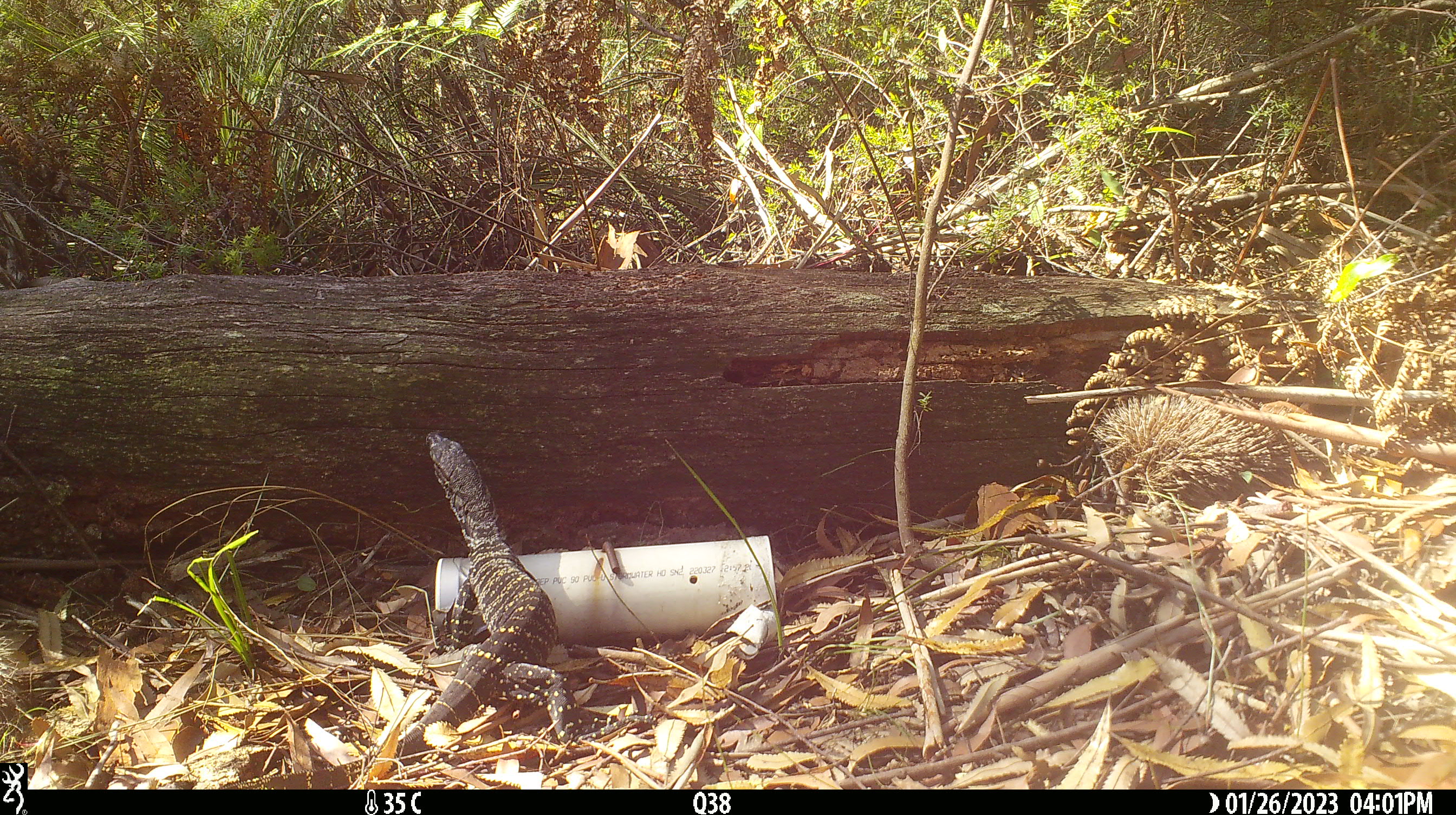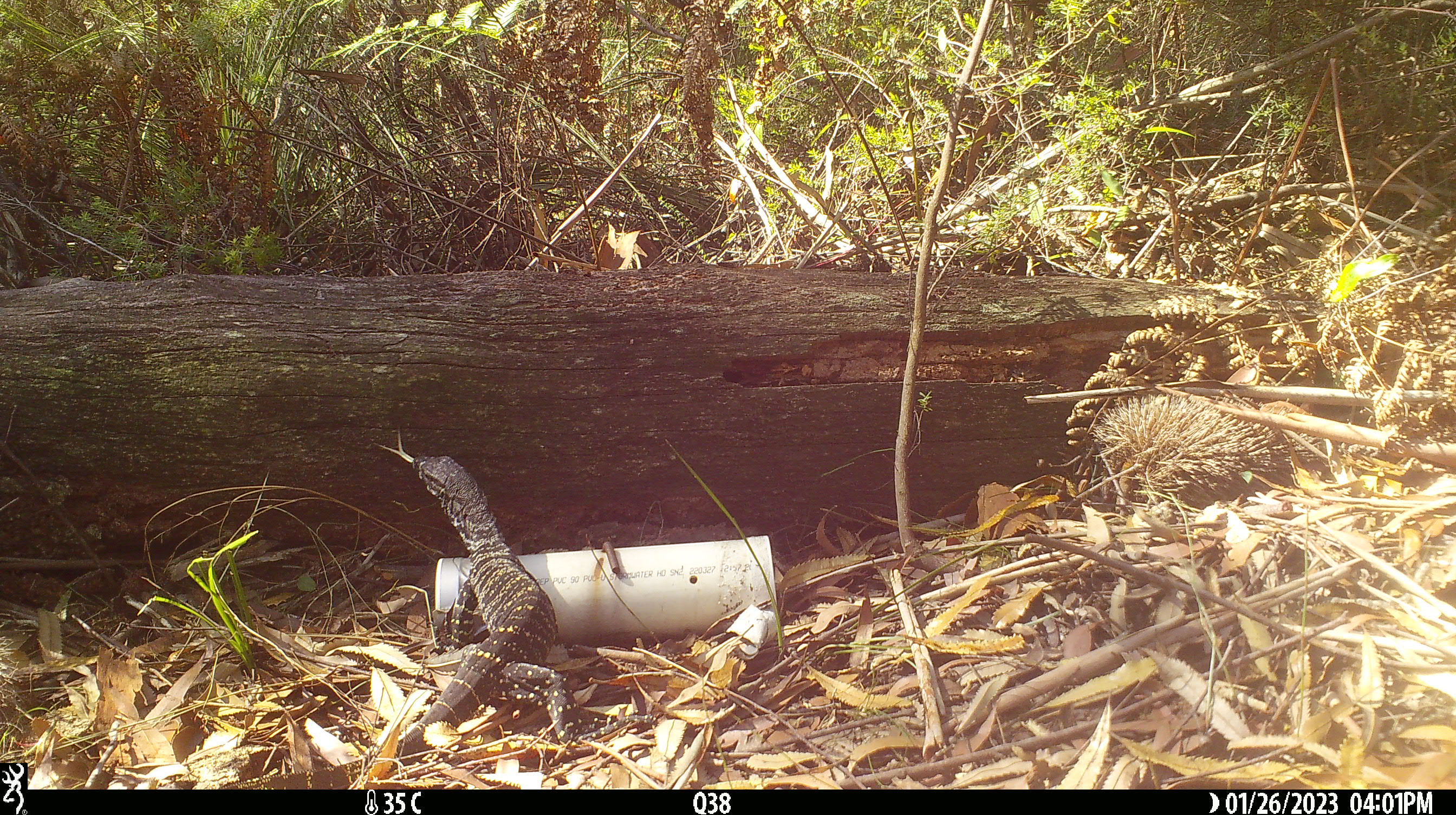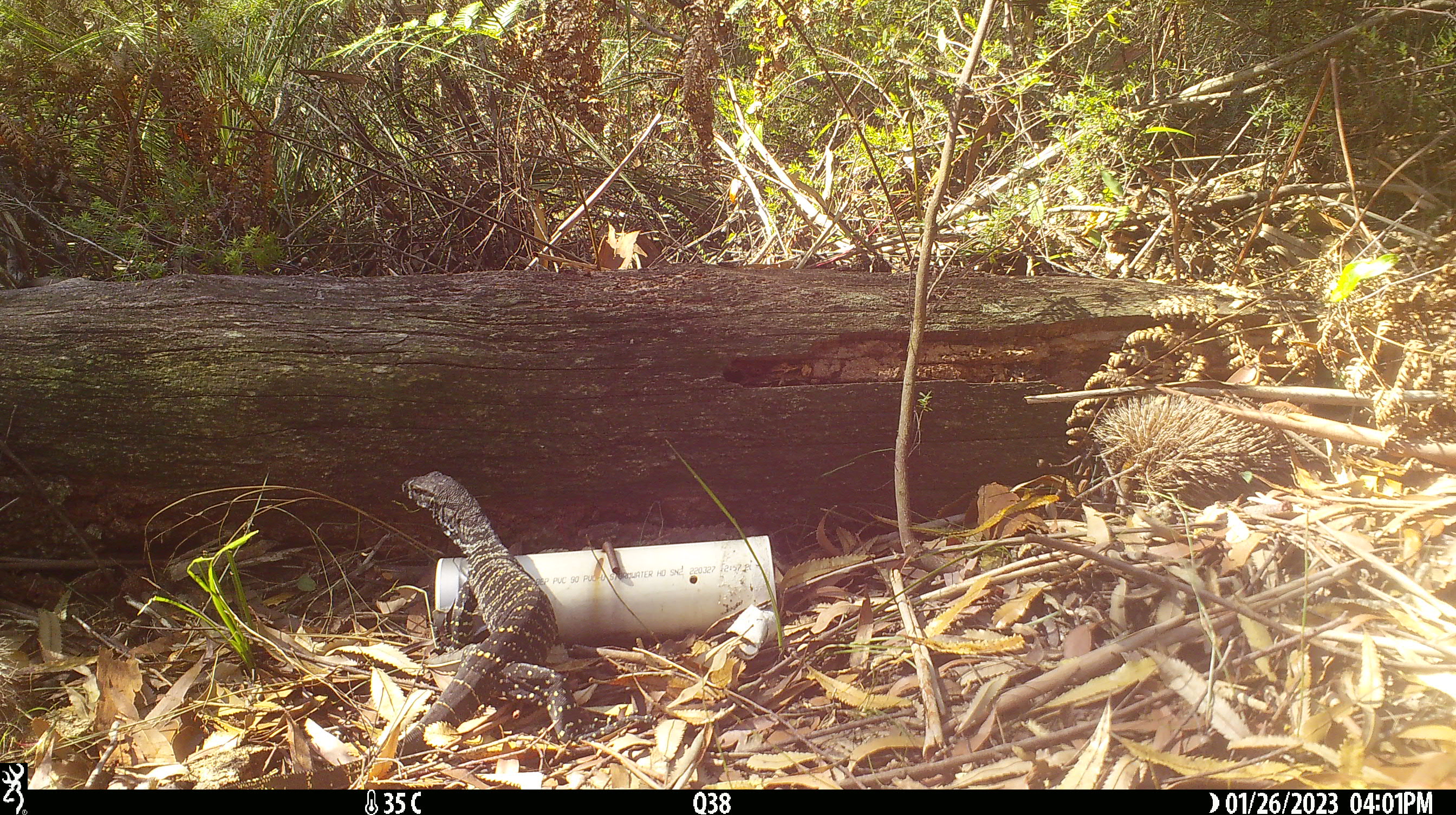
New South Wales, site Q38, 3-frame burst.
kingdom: Animalia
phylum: Chordata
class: Reptilia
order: Squamata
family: Varanidae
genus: Varanus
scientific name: Varanus varius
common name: lace monitor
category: goanna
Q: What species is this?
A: Goanna (lace monitor) (Varanus varius).